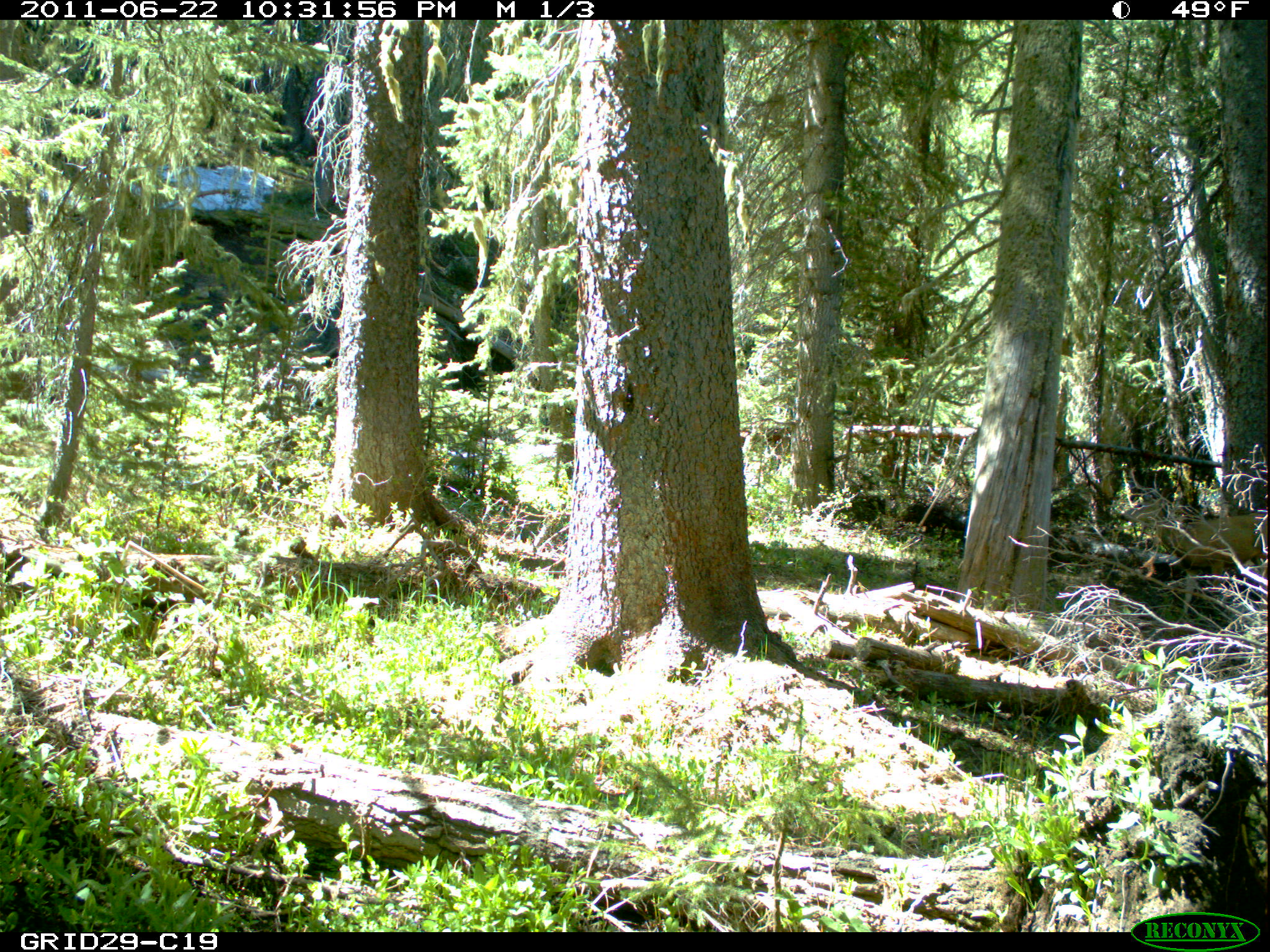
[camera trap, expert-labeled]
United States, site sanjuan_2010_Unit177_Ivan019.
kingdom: Animalia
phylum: Chordata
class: Mammalia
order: Artiodactyla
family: Cervidae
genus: Odocoileus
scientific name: Odocoileus hemionus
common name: mule deer